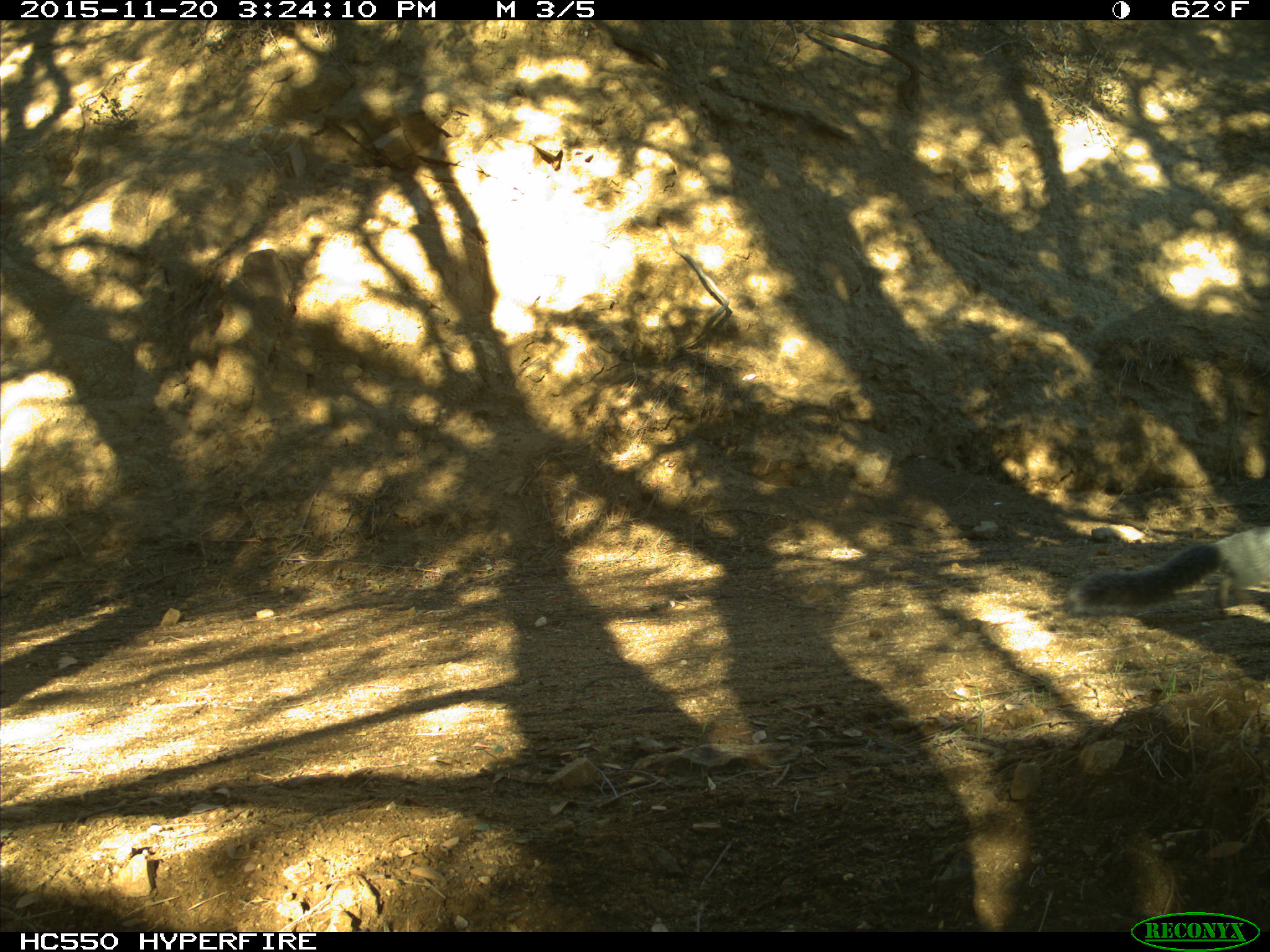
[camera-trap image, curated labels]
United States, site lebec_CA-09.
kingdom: Animalia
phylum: Chordata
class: Mammalia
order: Rodentia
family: Sciuridae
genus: Sciurus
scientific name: Sciurus carolinensis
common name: eastern gray squirrel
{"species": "Sciurus carolinensis (eastern gray squirrel)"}